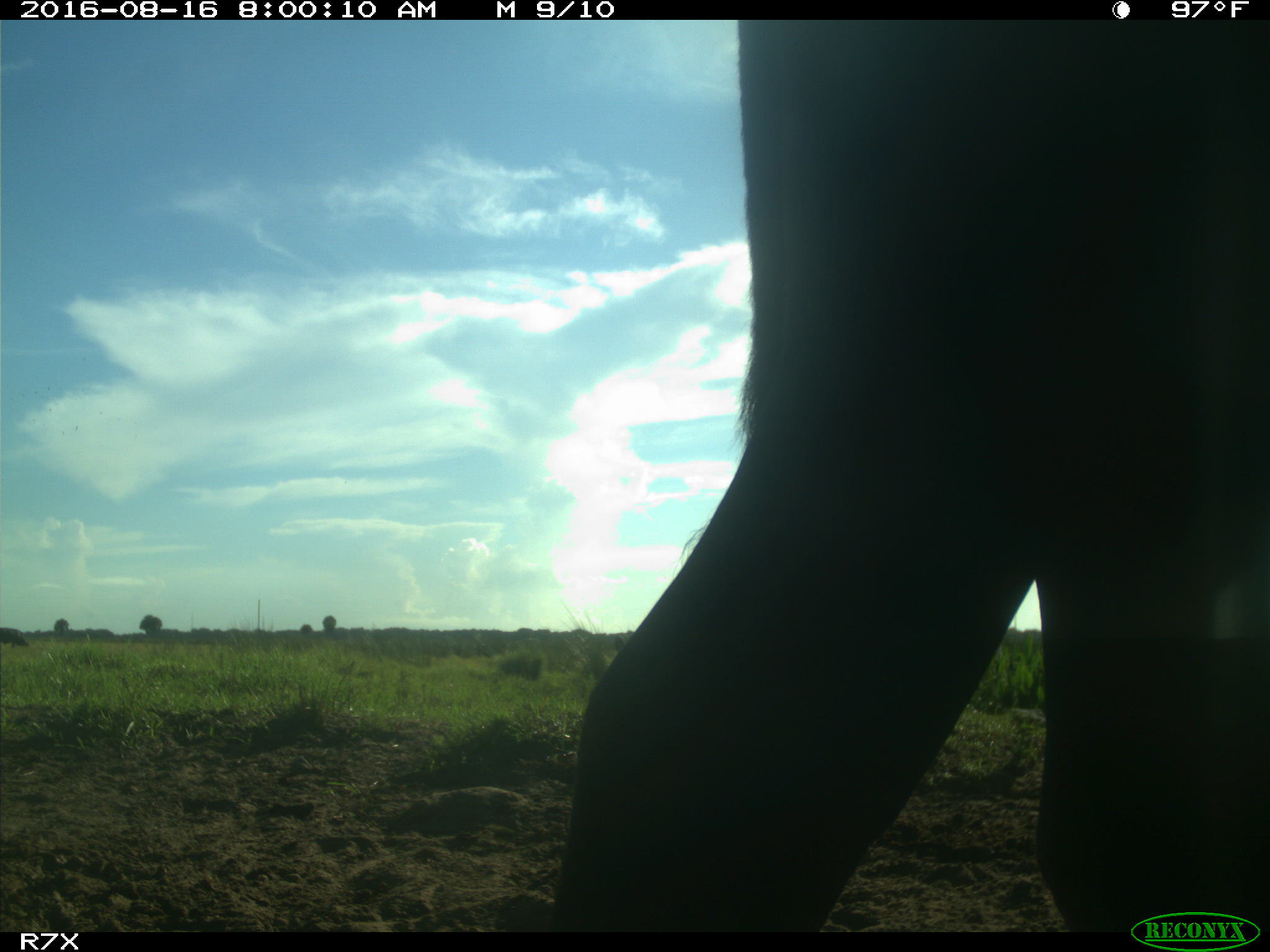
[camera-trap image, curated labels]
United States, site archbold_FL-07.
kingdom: Animalia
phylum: Chordata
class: Mammalia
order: Artiodactyla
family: Bovidae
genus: Bos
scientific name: Bos taurus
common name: domestic cow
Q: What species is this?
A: Bos taurus (domestic cow).